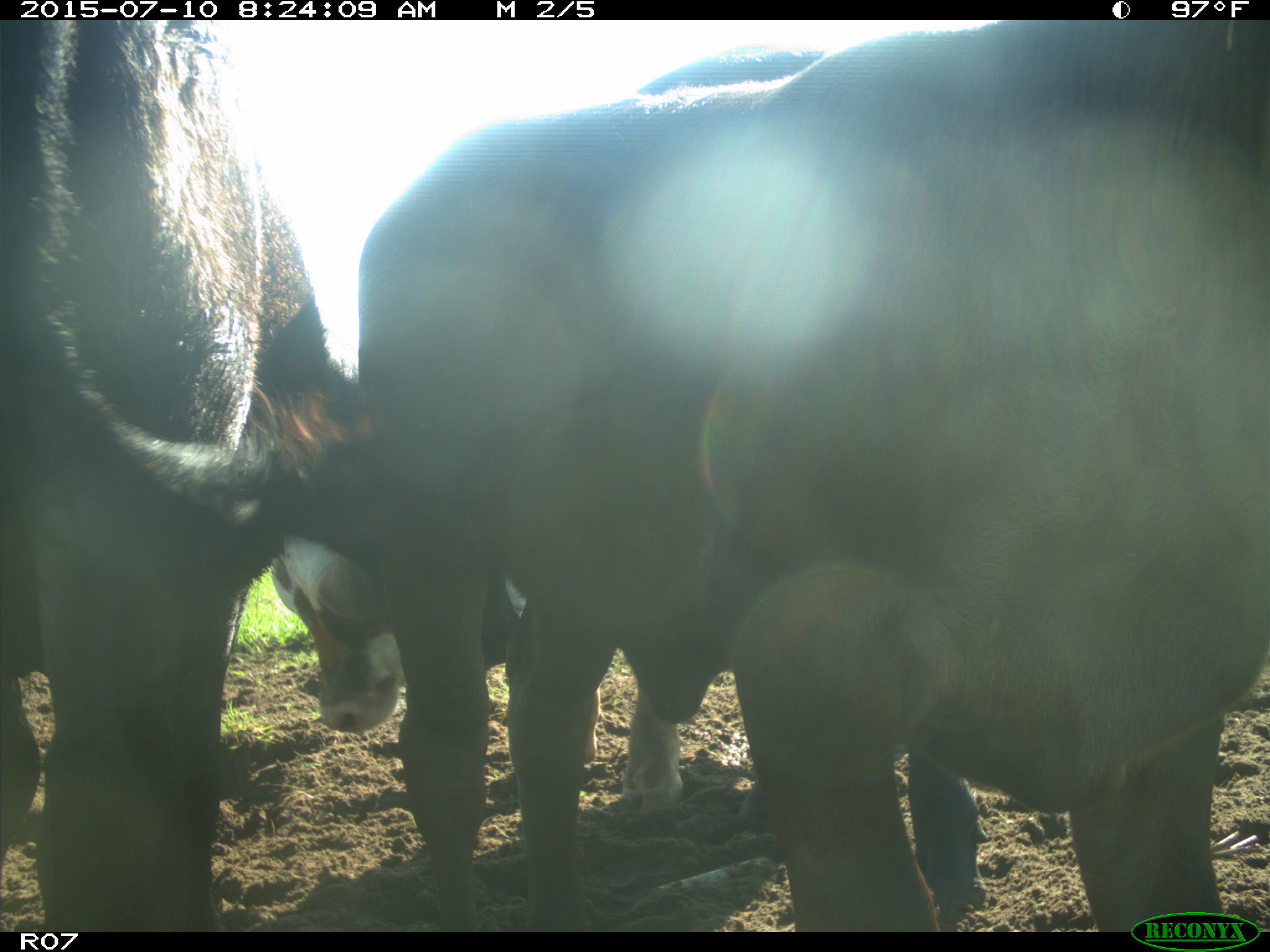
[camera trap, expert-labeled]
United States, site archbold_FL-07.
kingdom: Animalia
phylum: Chordata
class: Mammalia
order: Artiodactyla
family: Bovidae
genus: Bos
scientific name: Bos taurus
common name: domestic cow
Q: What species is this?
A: Bos taurus (domestic cow).